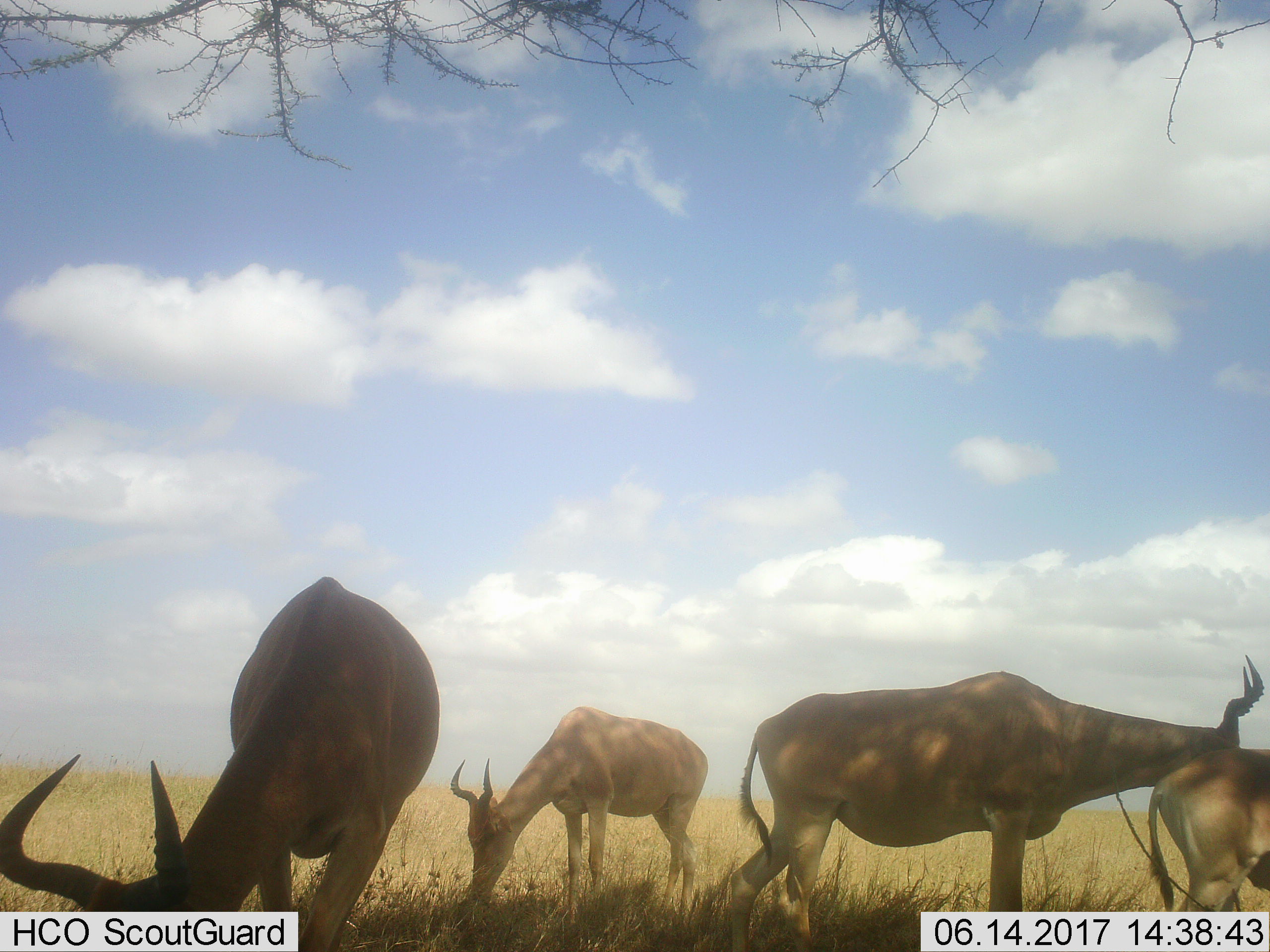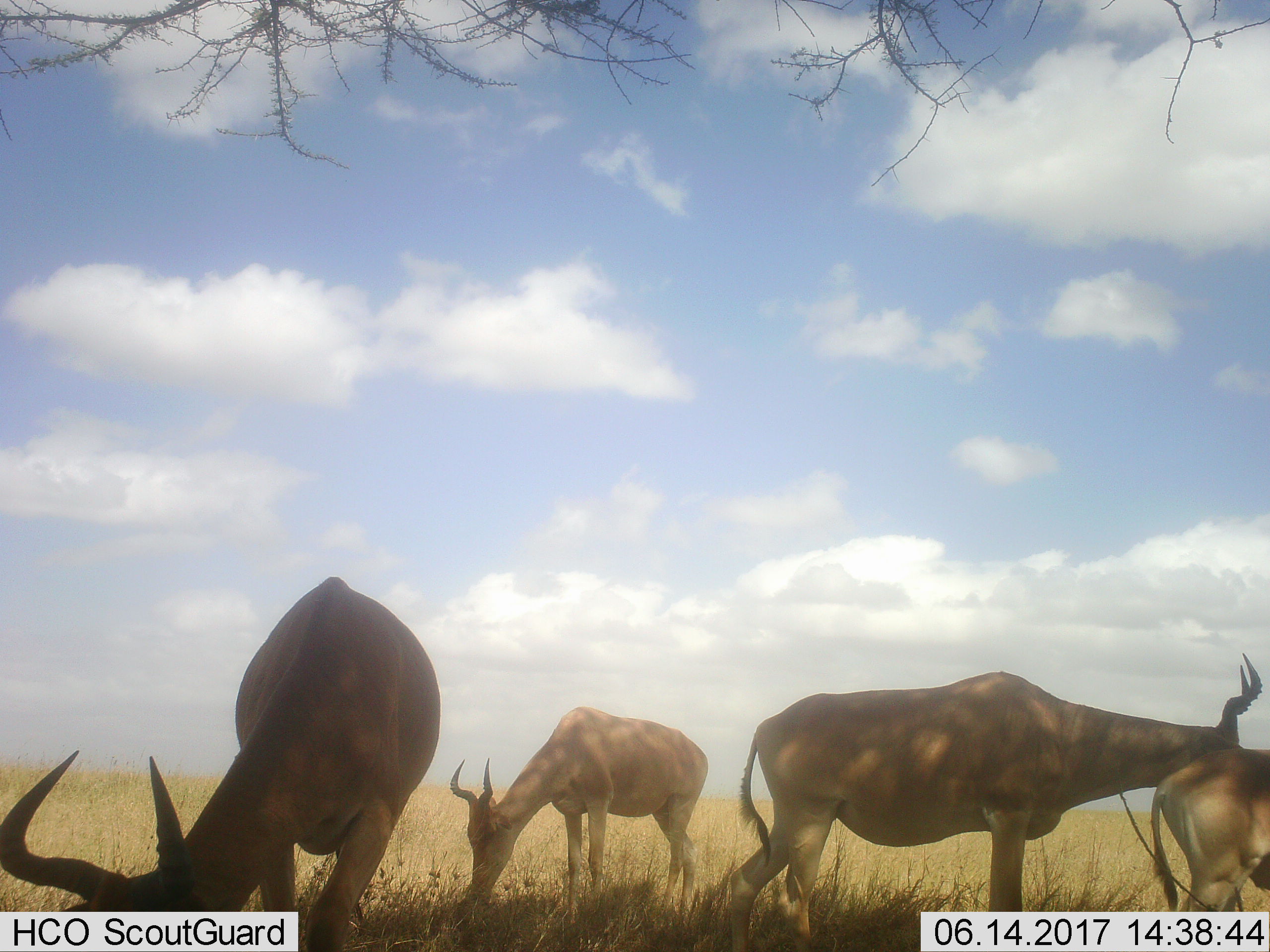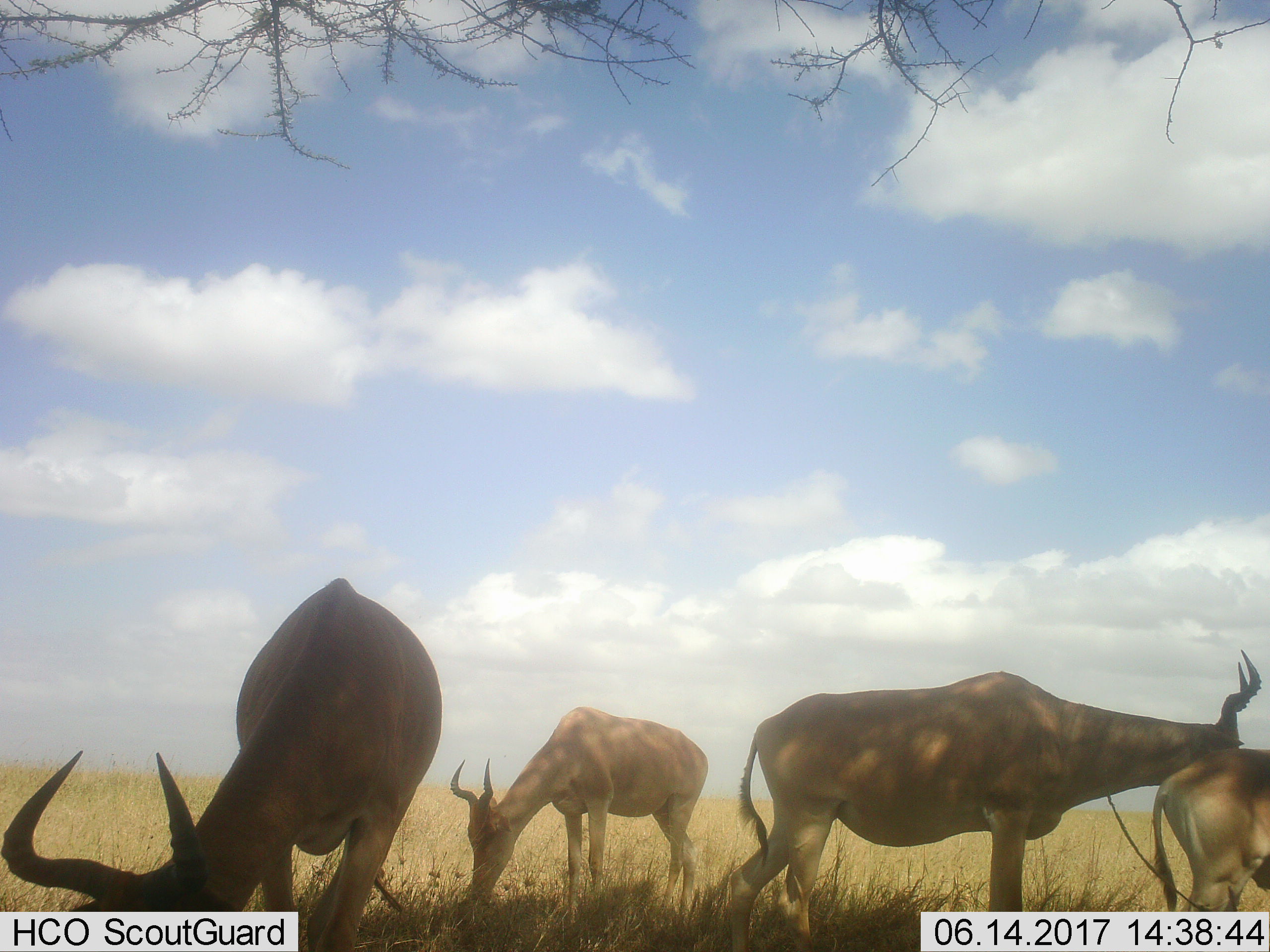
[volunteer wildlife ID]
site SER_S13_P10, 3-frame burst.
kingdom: Animalia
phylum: Chordata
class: Mammalia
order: Artiodactyla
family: Bovidae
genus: Alcelaphus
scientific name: Alcelaphus buselaphus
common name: hartebeest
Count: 4.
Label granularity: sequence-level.